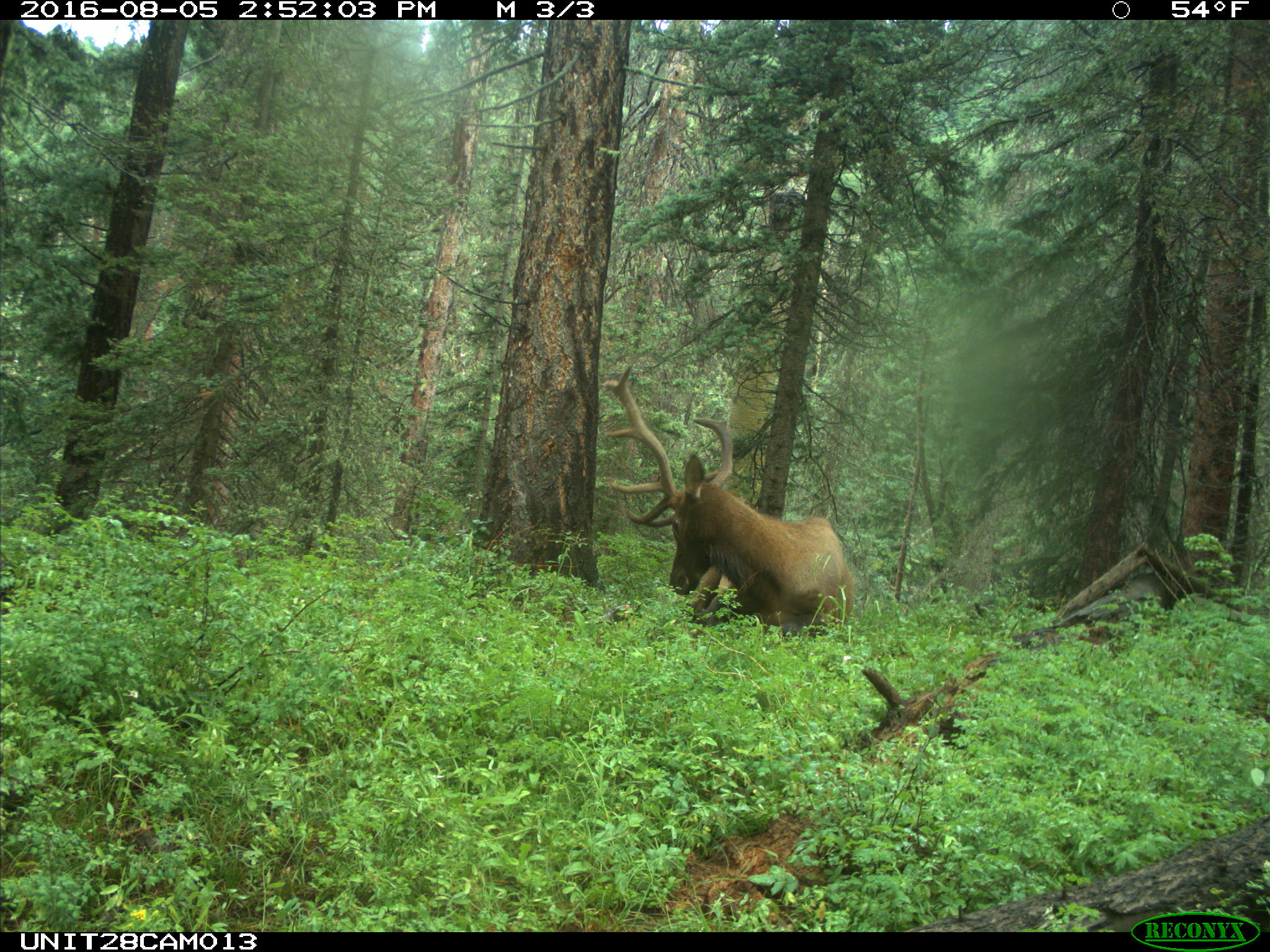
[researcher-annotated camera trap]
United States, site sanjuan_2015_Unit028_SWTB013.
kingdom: Animalia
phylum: Chordata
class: Mammalia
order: Artiodactyla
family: Cervidae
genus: Cervus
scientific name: Cervus elaphus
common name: red deer